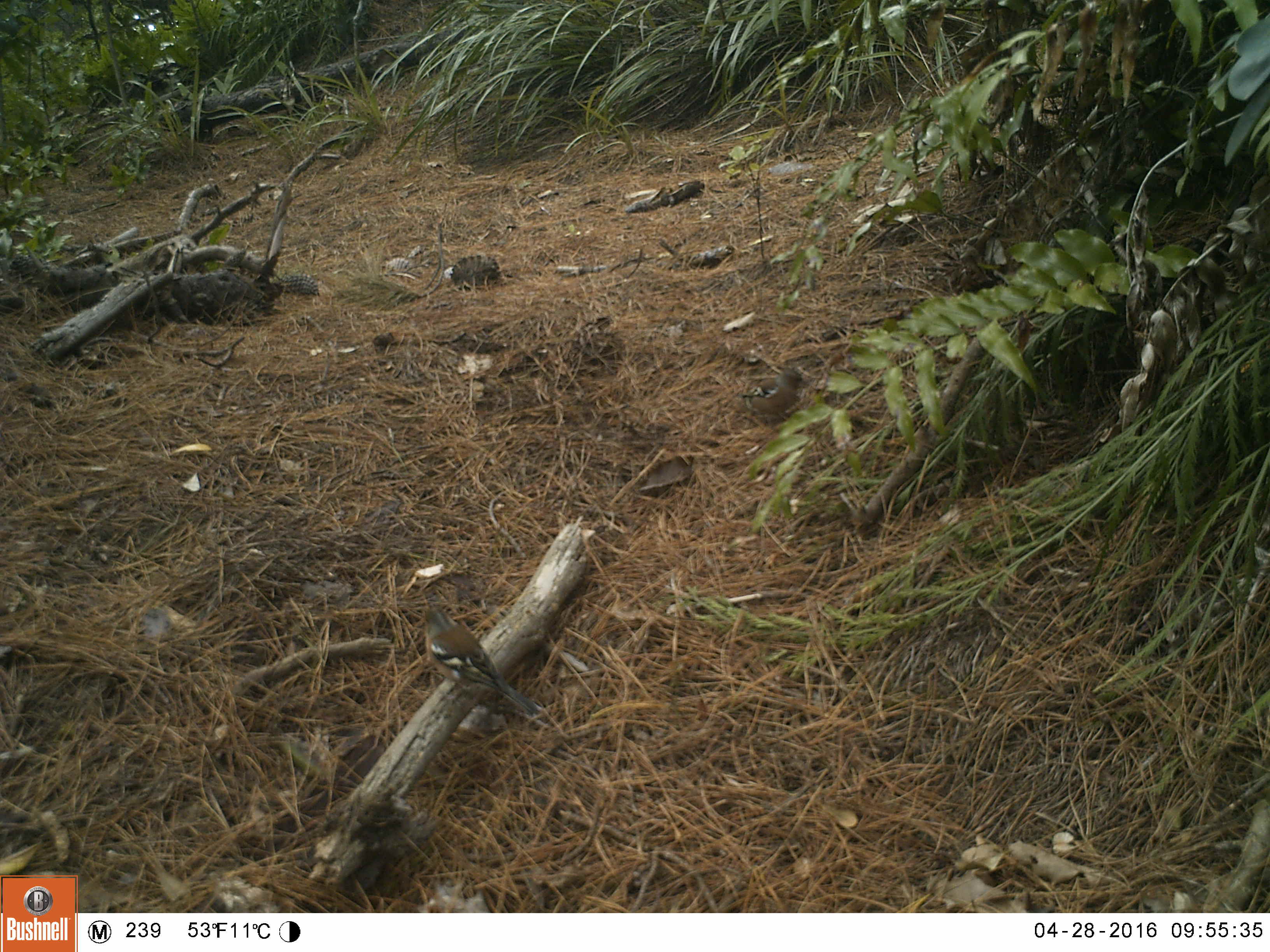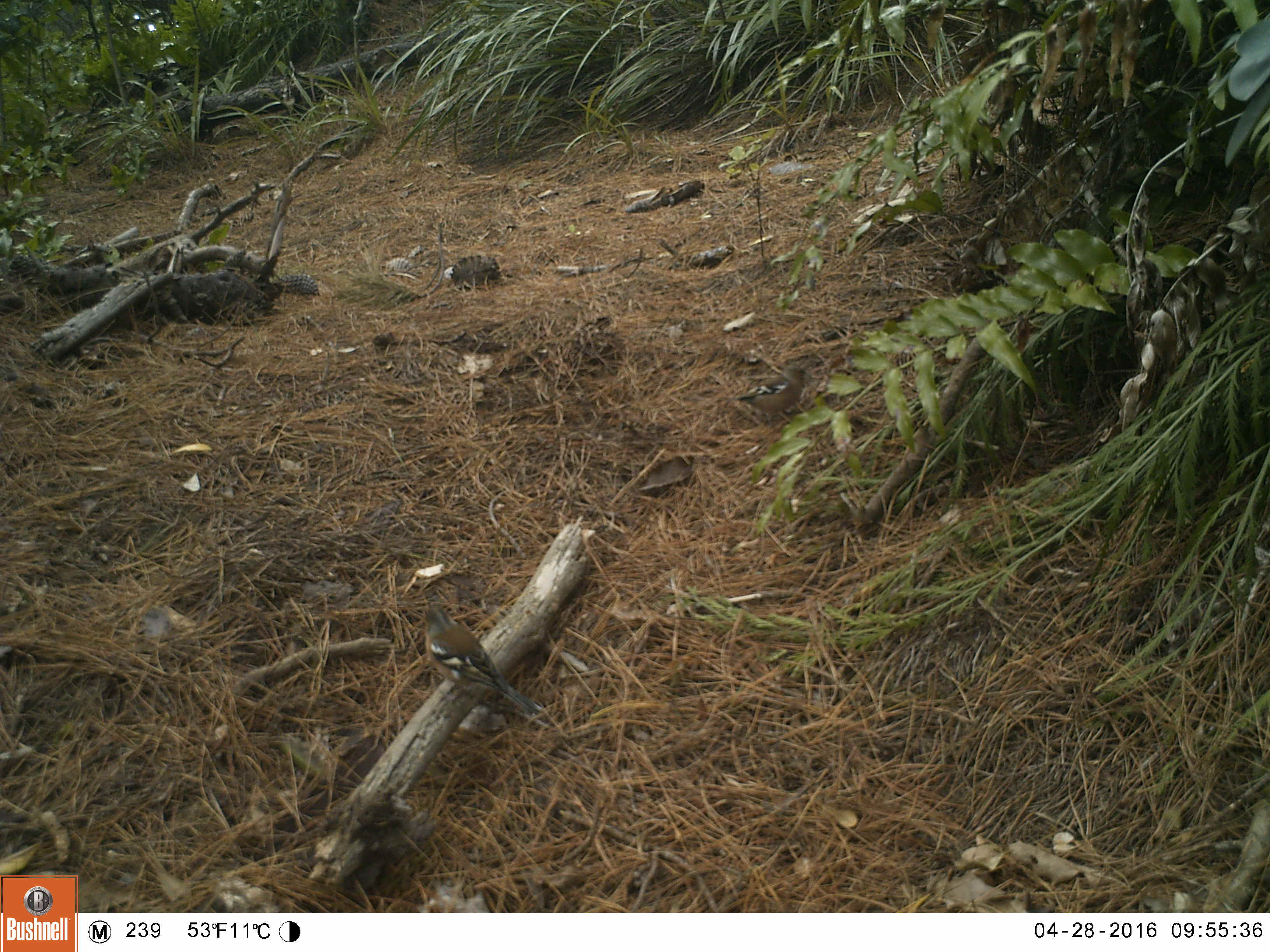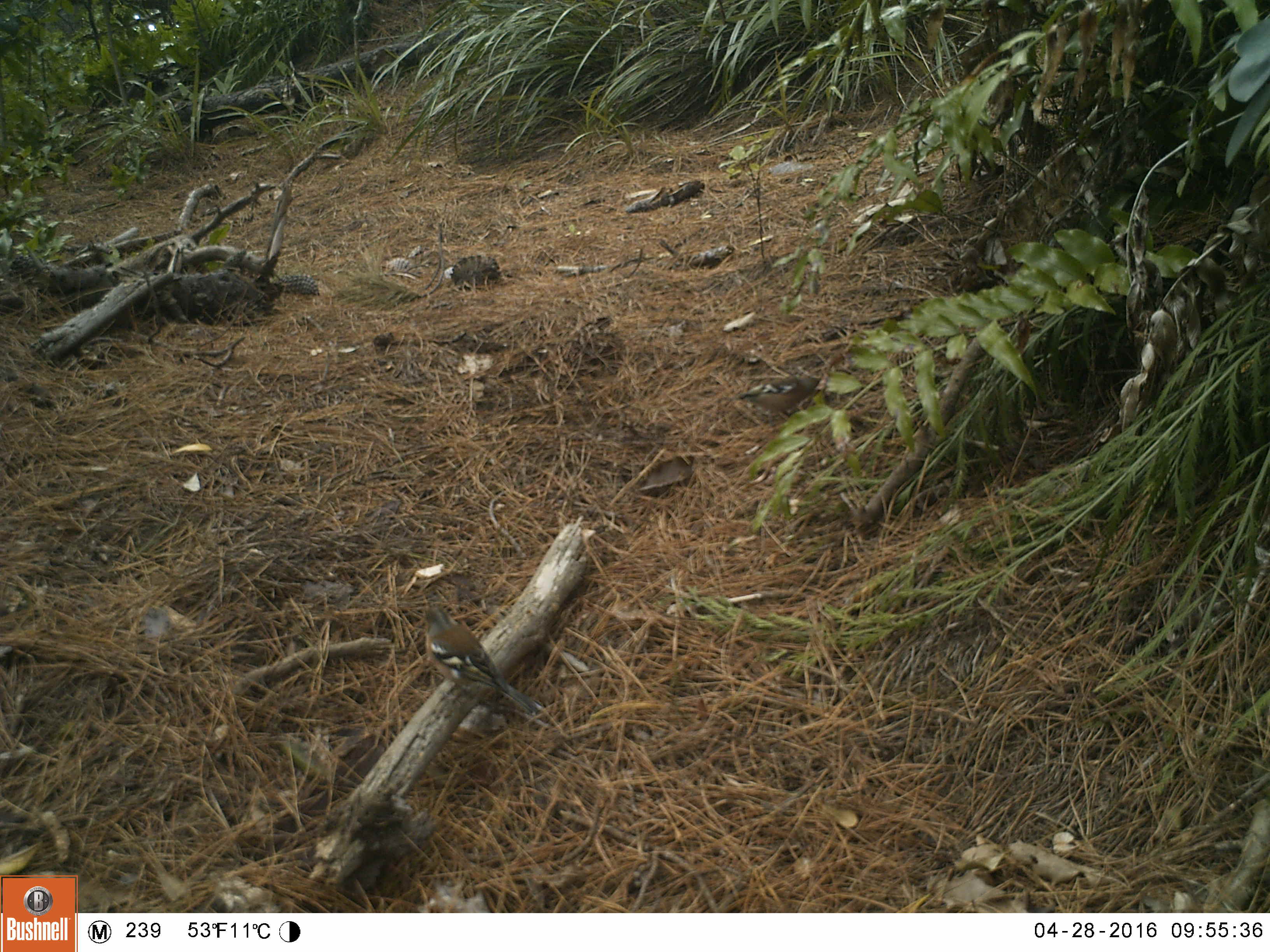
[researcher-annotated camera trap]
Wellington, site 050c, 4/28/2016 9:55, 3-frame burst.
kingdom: Animalia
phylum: Chordata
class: Aves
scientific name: Aves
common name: bird